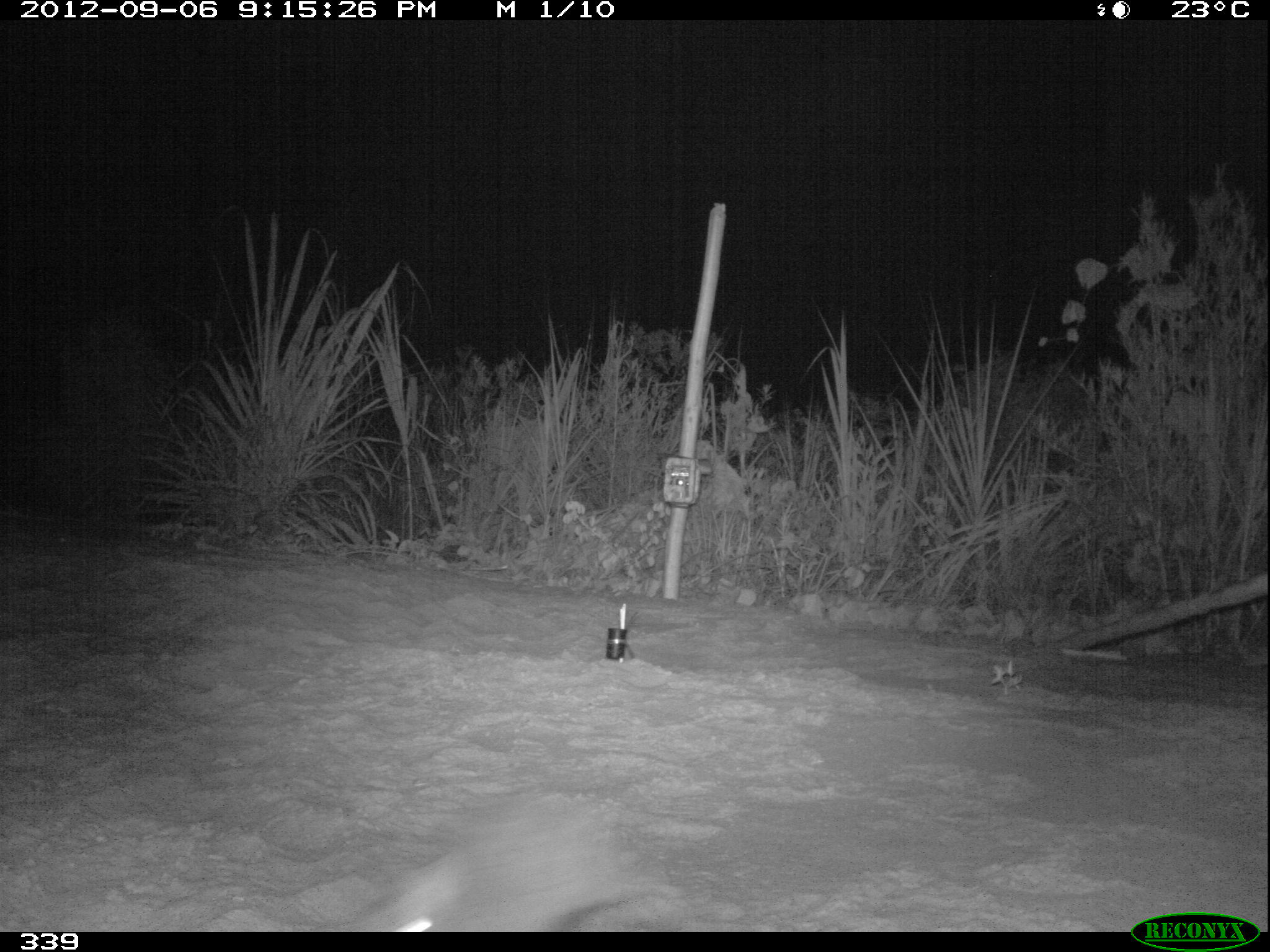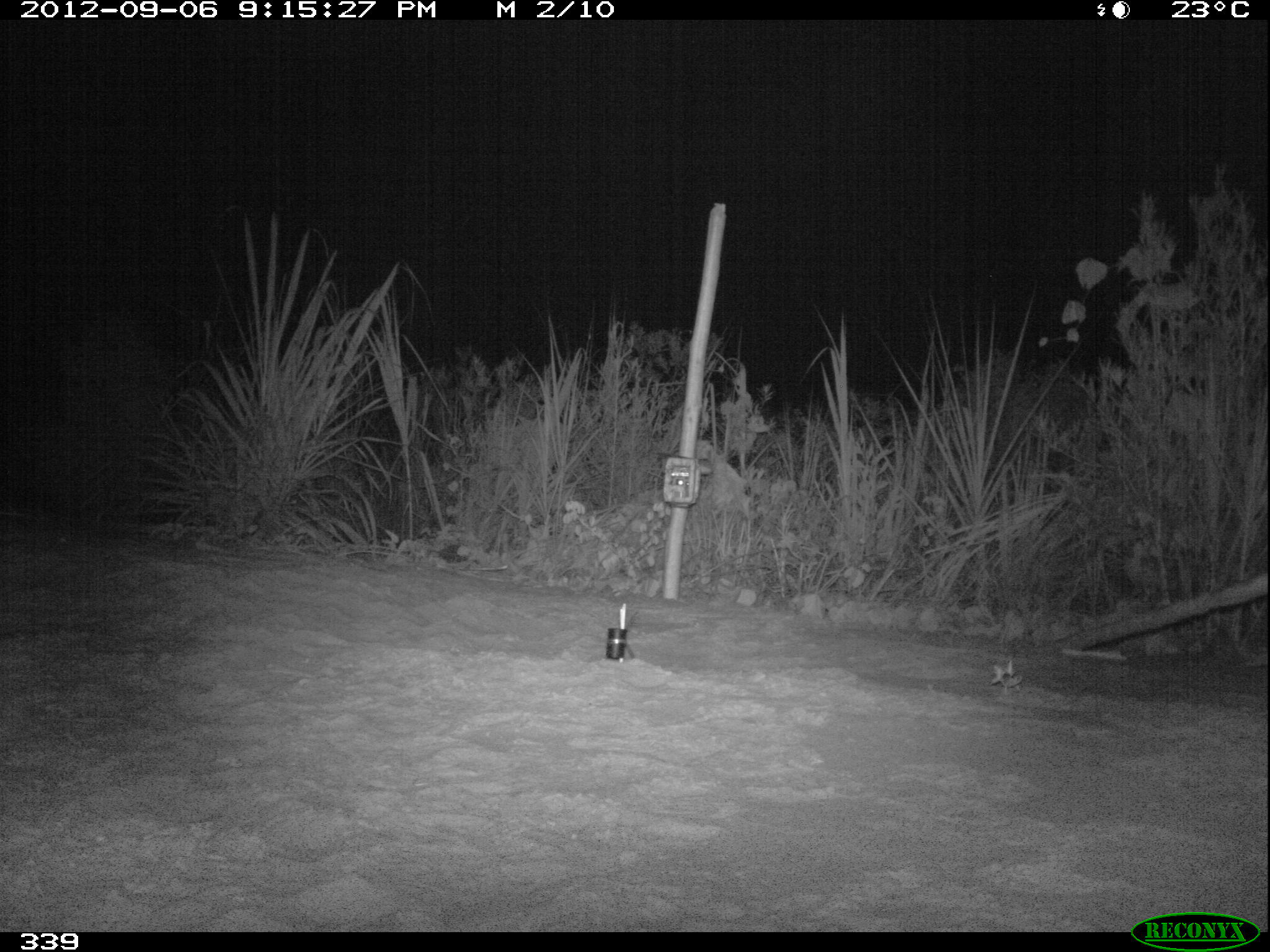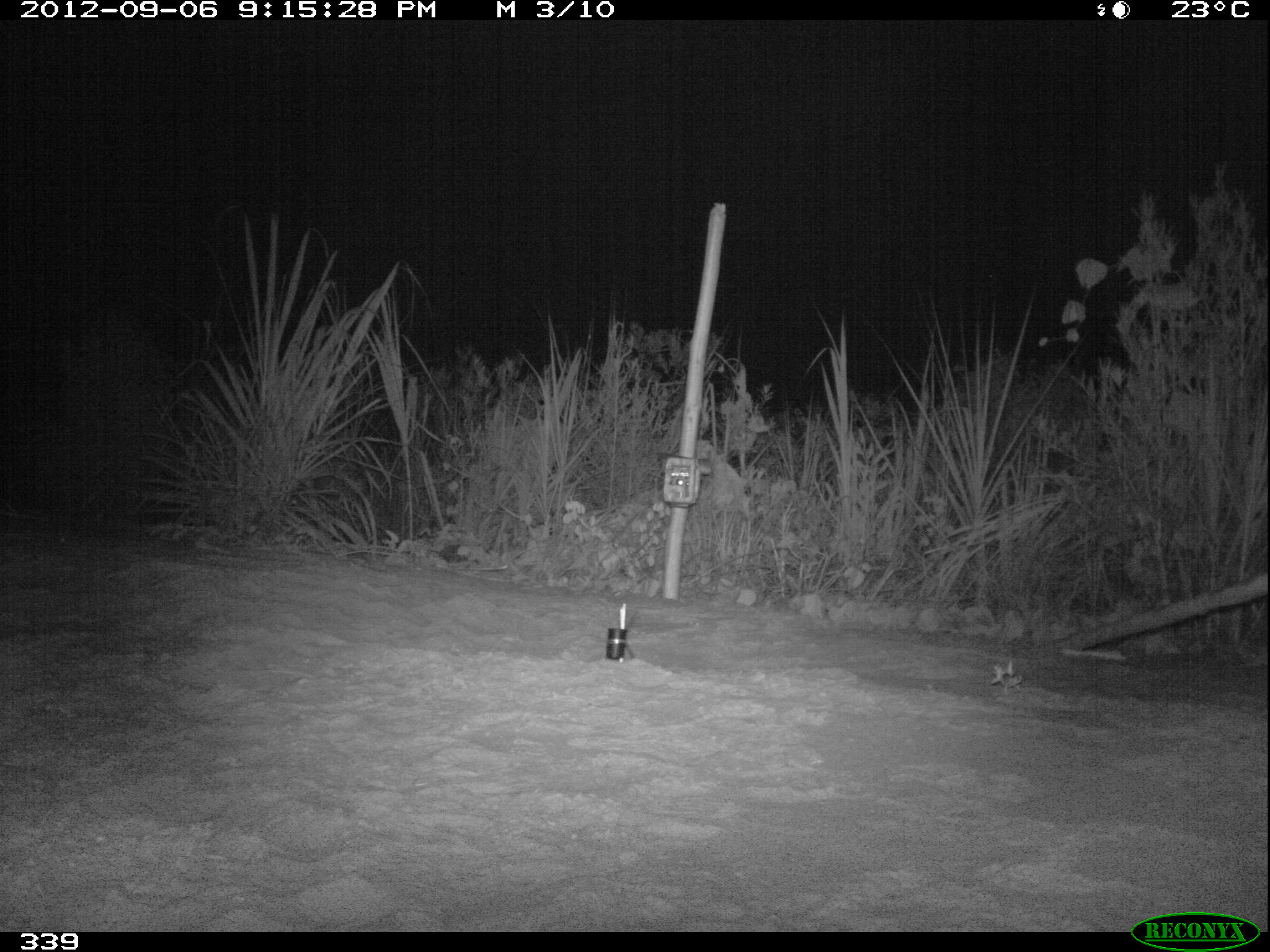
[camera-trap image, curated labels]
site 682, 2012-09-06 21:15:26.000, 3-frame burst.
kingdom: Animalia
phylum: Chordata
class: Mammalia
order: Lagomorpha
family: Leporidae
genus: Sylvilagus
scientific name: Sylvilagus brasiliensis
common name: tapeti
Sylvilagus brasiliensis (tapeti).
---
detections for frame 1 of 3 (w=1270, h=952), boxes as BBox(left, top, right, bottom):
sylvilagus brasiliensis: BBox(342, 813, 684, 932)